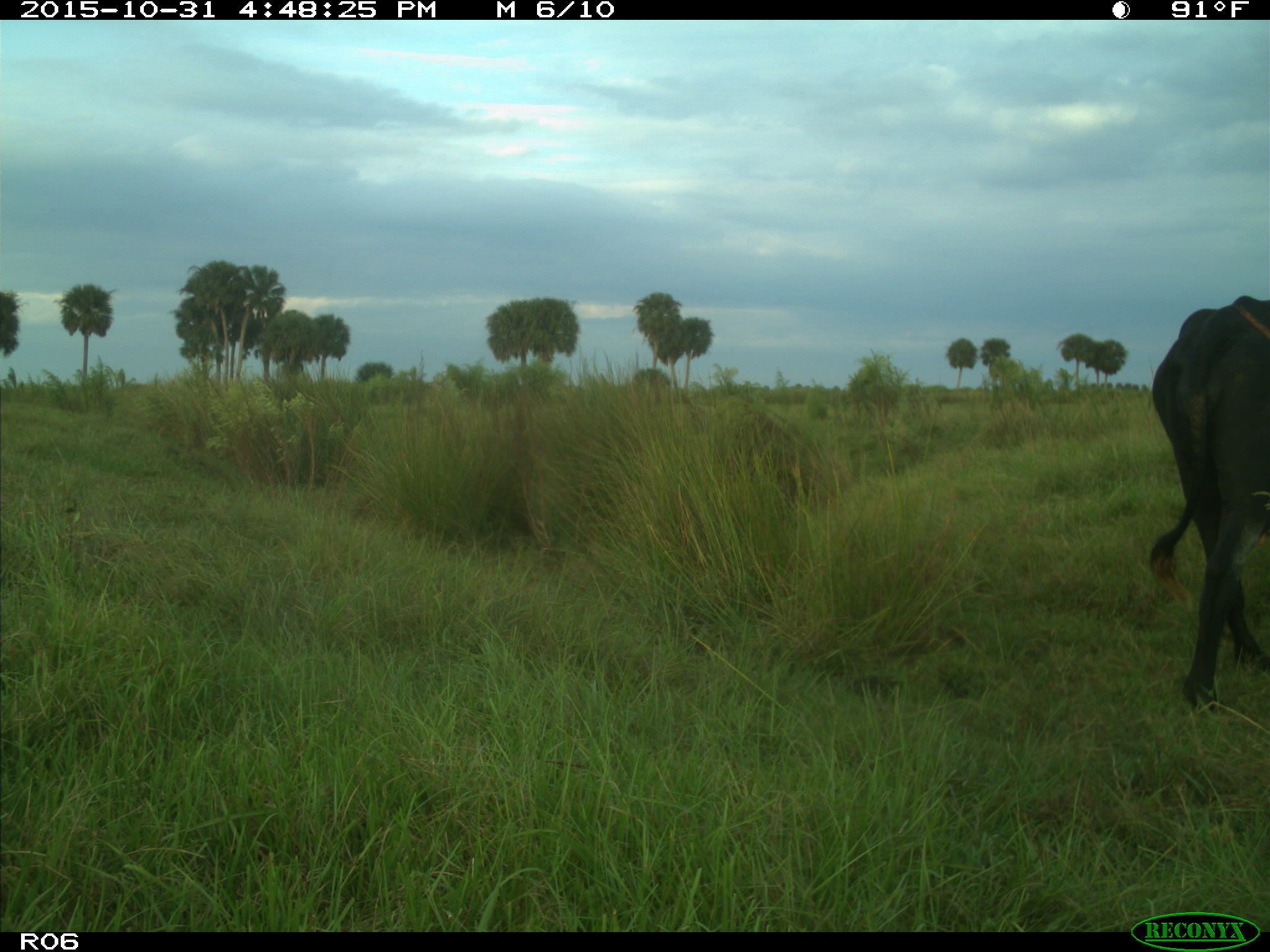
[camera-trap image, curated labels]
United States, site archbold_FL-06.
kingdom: Animalia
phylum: Chordata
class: Mammalia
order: Artiodactyla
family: Bovidae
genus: Bos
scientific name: Bos taurus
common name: domestic cow